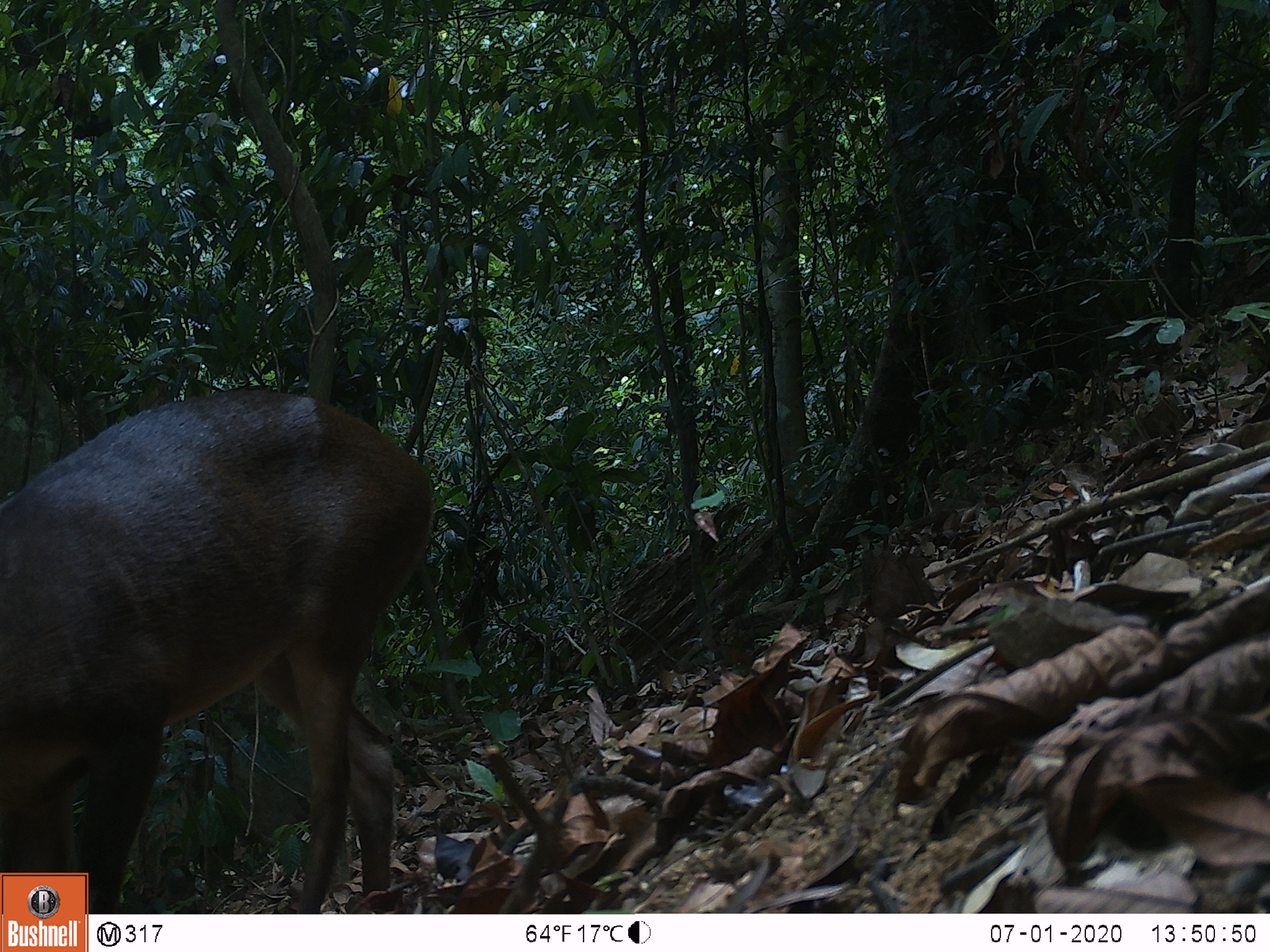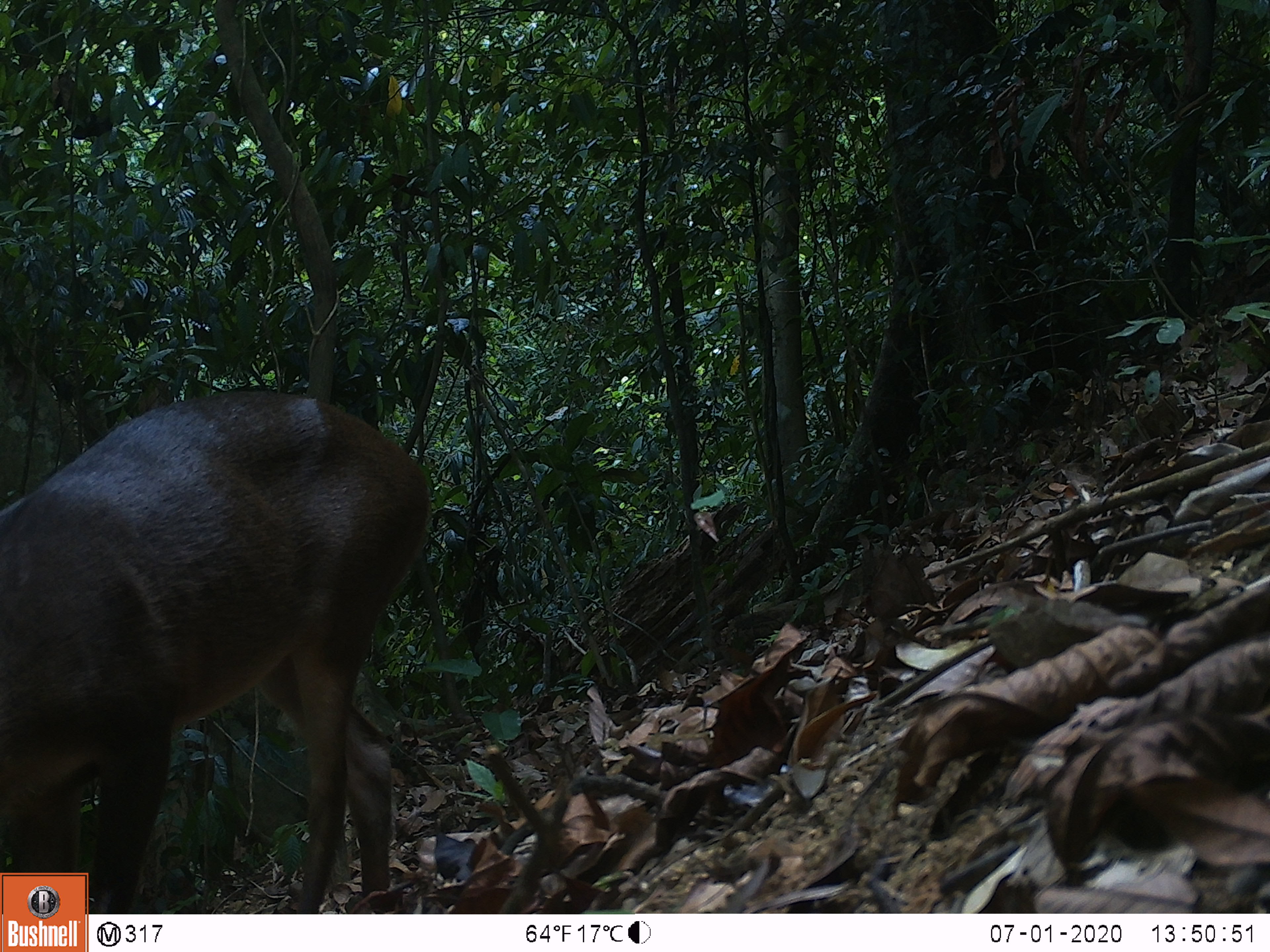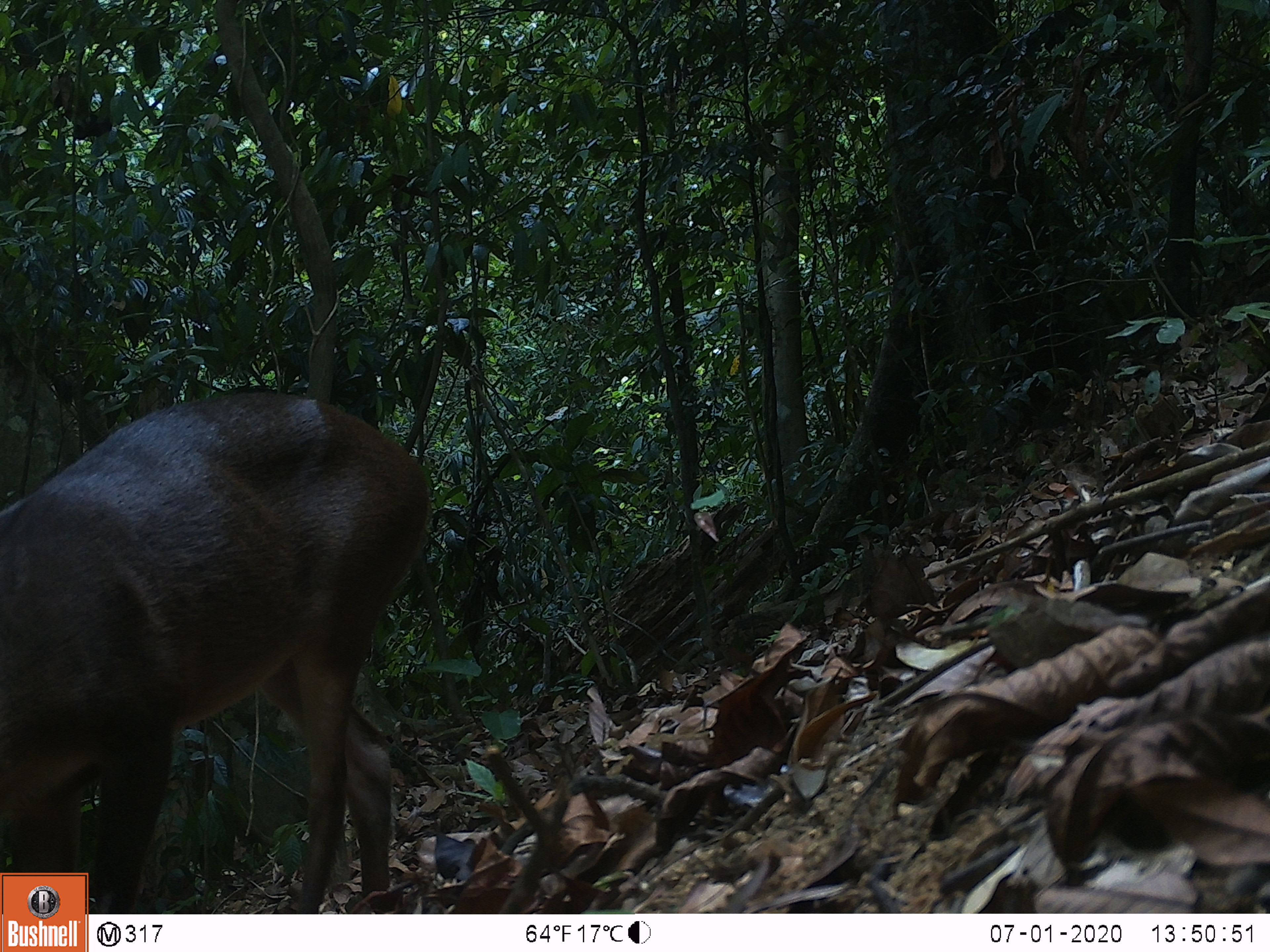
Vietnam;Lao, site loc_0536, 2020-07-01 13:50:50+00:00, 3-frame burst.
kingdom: Animalia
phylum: Chordata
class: Mammalia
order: Artiodactyla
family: Cervidae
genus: Muntiacus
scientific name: Muntiacus vuquangensis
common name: large-antlered muntjac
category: large antlered muntjac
Large antlered muntjac (large-antlered muntjac) (Muntiacus vuquangensis). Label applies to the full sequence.